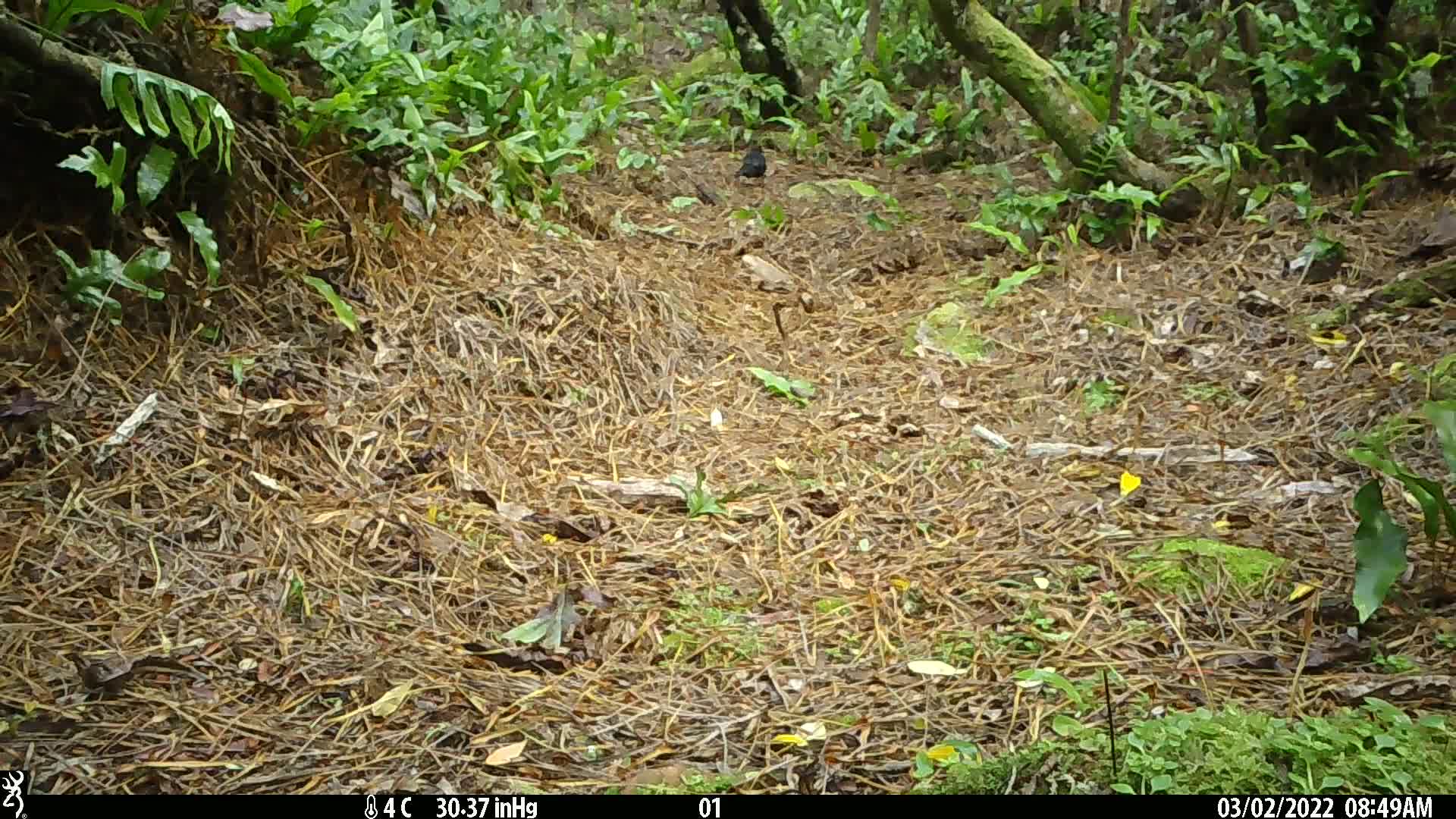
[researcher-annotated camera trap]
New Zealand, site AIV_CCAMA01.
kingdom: Animalia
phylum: Chordata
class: Aves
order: Passeriformes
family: Turdidae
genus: Turdus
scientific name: Turdus merula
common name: eurasian blackbird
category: blackbird